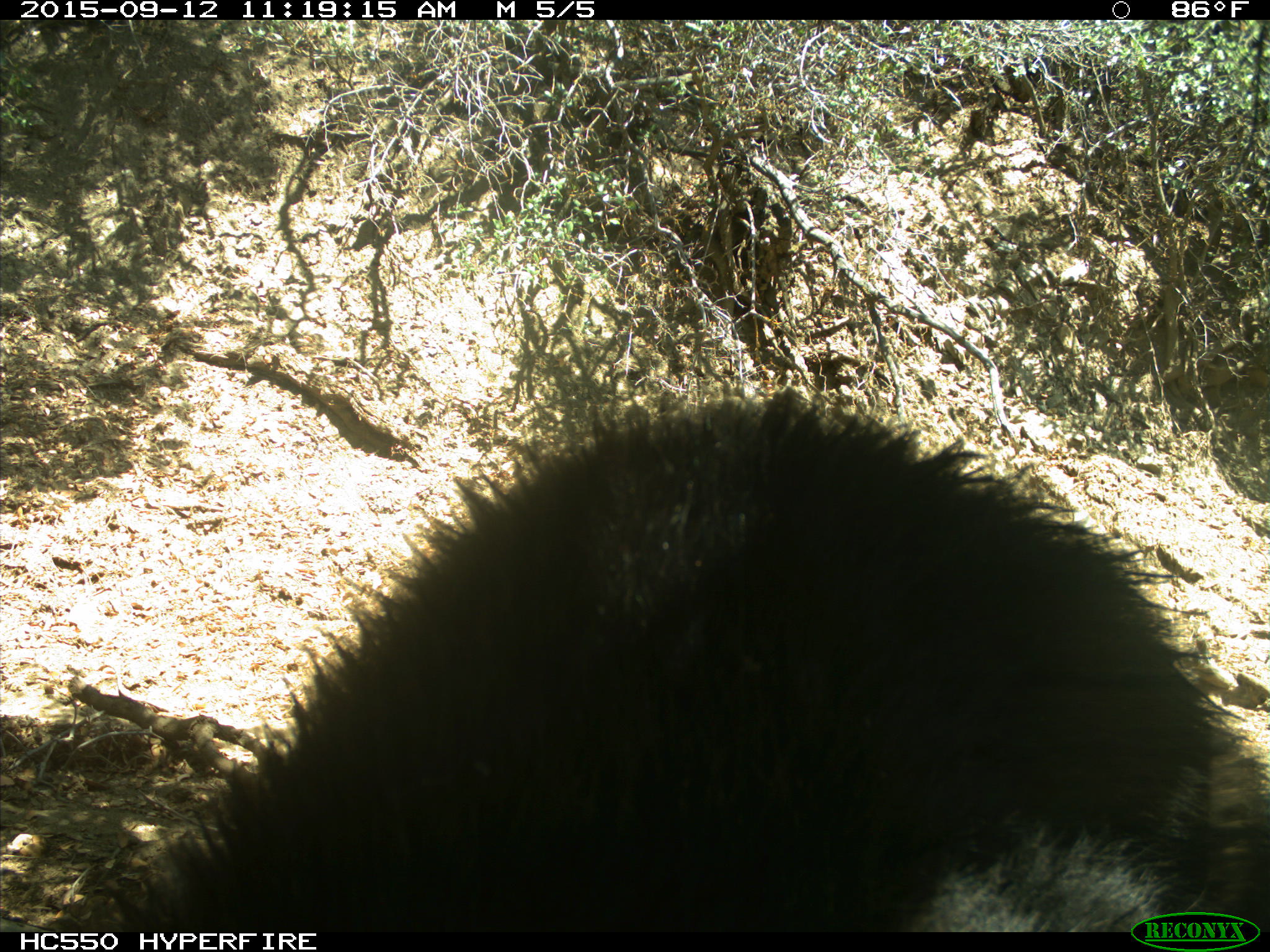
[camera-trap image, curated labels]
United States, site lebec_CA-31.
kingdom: Animalia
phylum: Chordata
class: Mammalia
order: Carnivora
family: Ursidae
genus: Ursus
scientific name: Ursus americanus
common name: american black bear